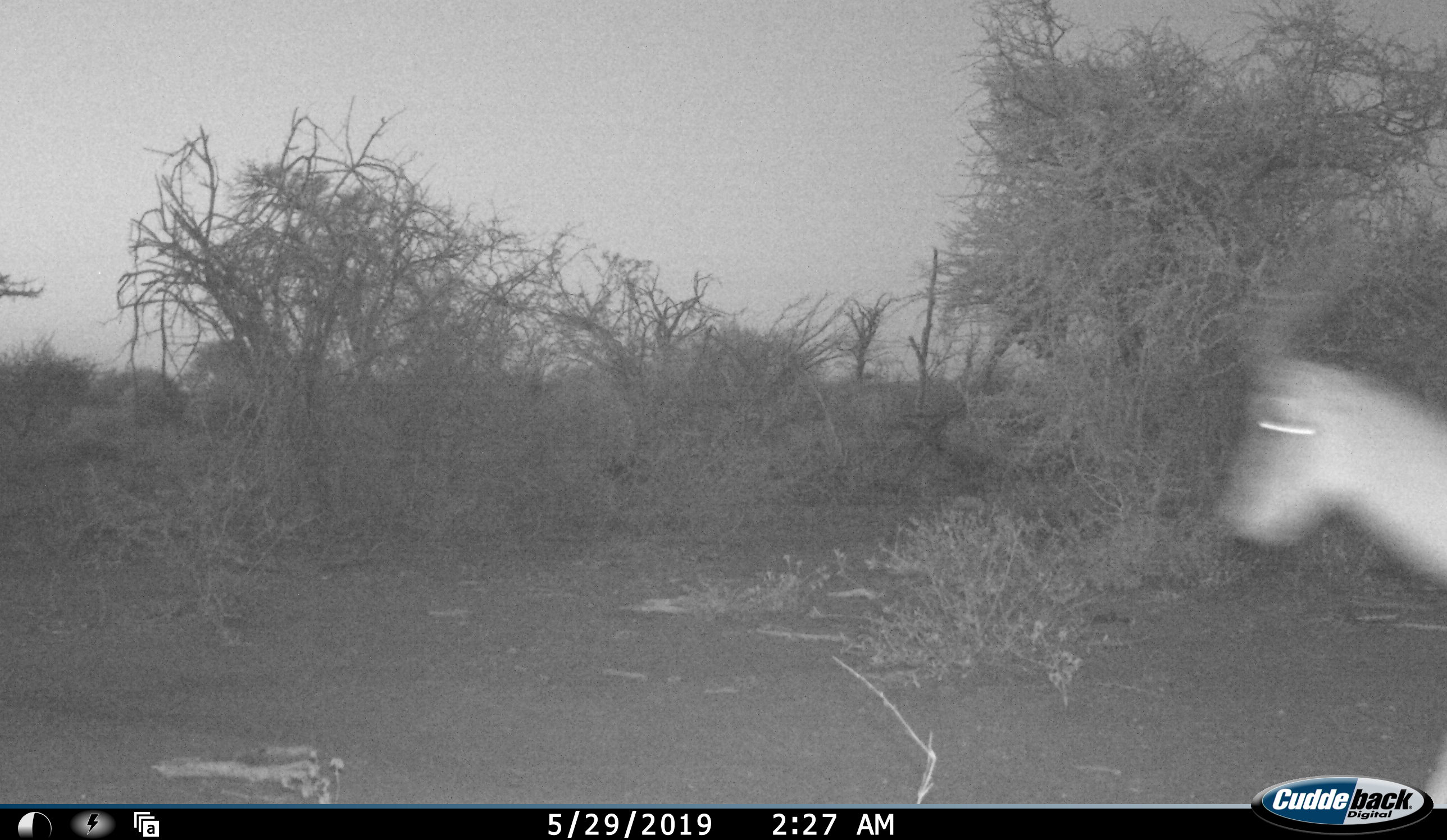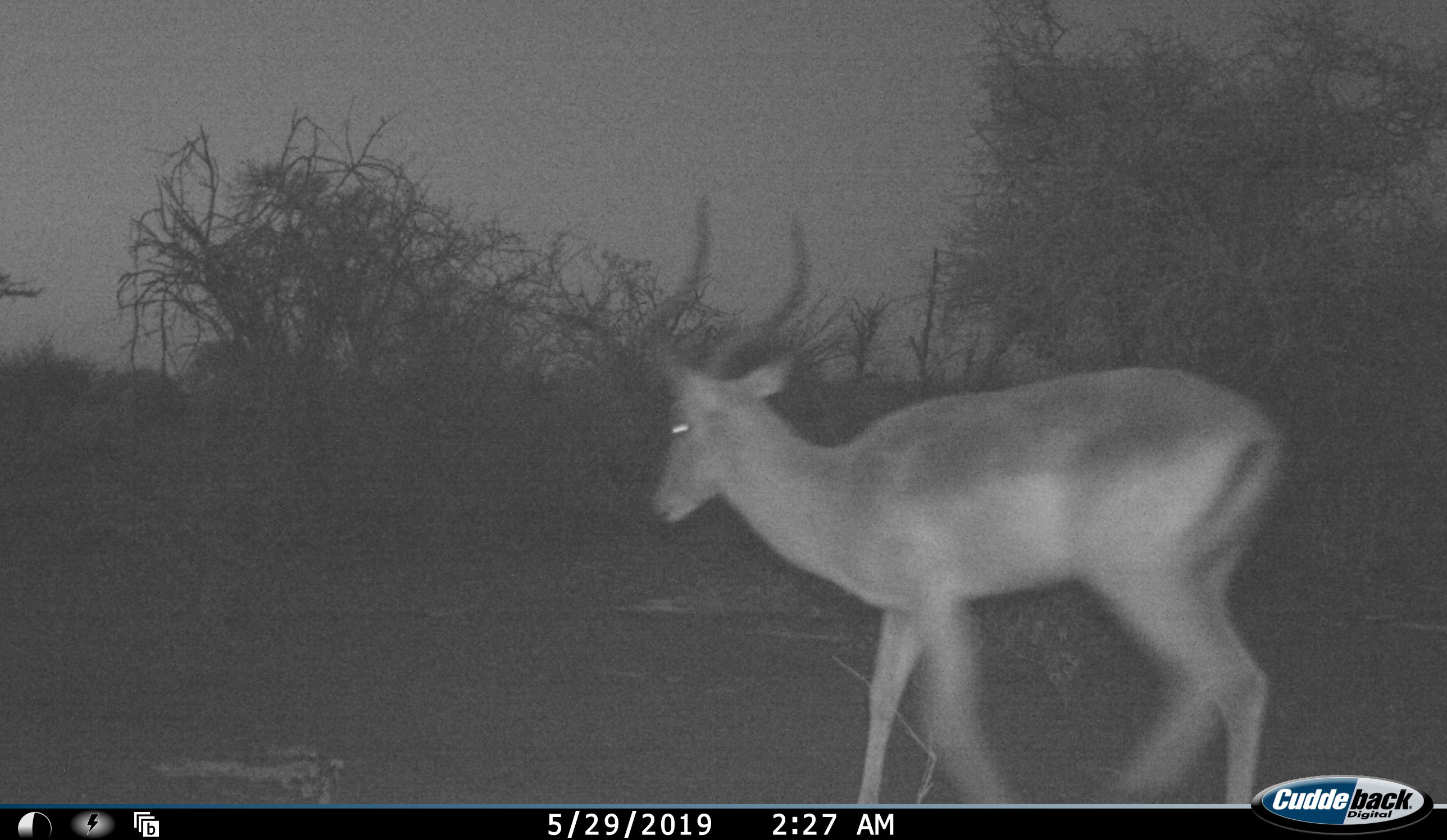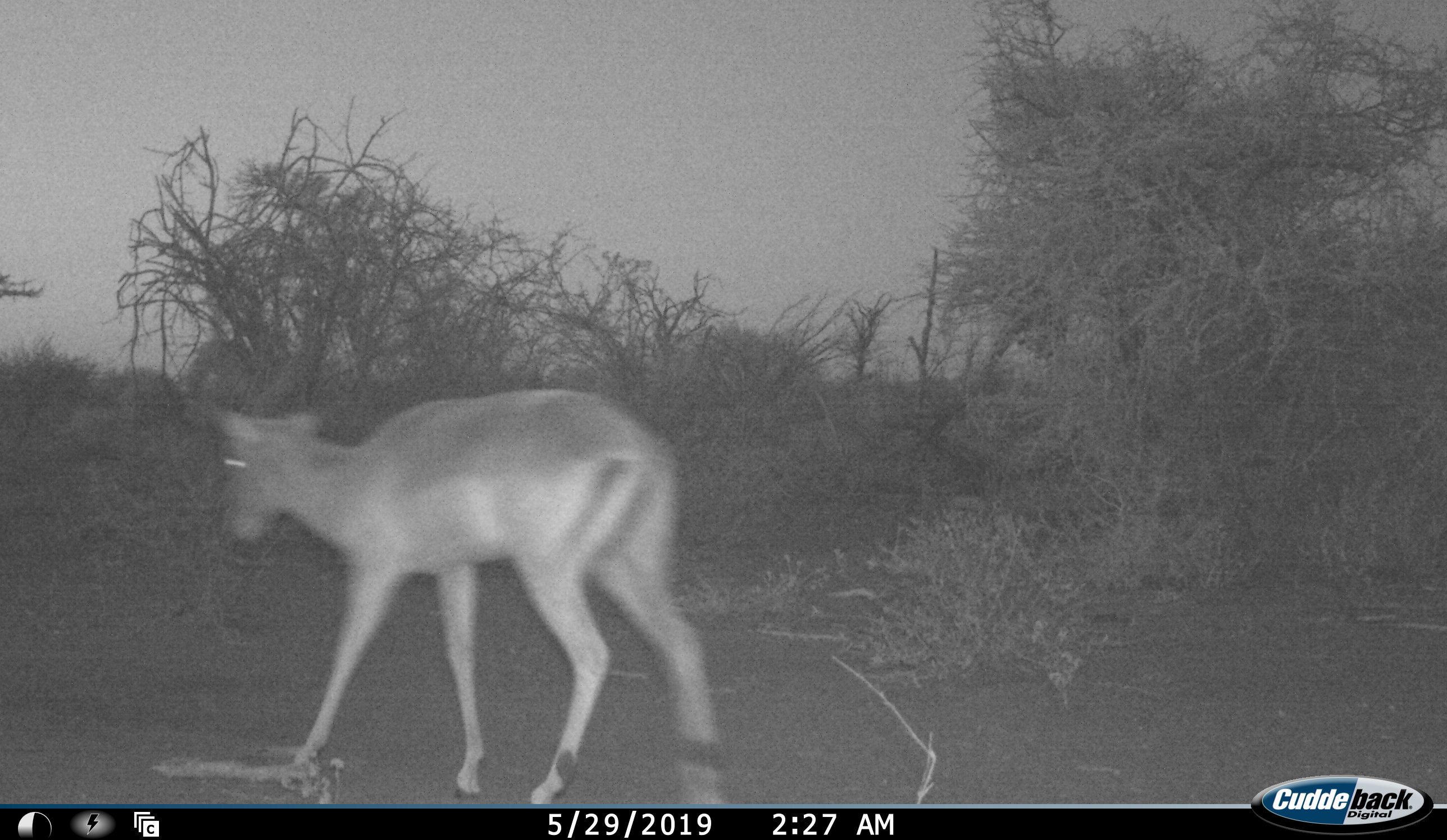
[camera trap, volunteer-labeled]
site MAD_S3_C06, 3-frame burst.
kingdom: Animalia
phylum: Chordata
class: Mammalia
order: Artiodactyla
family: Bovidae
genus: Aepyceros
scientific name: Aepyceros melampus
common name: impala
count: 1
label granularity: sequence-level